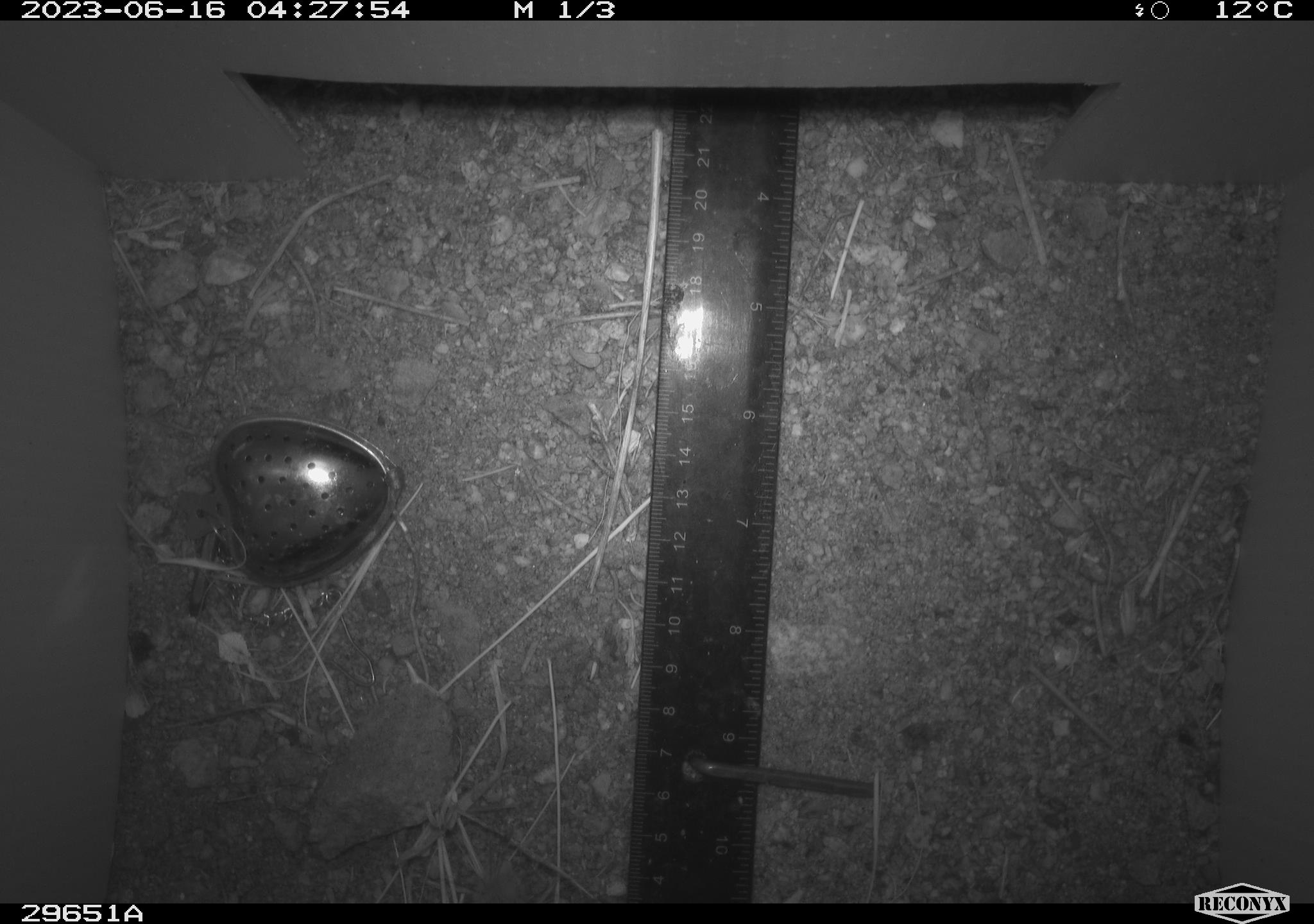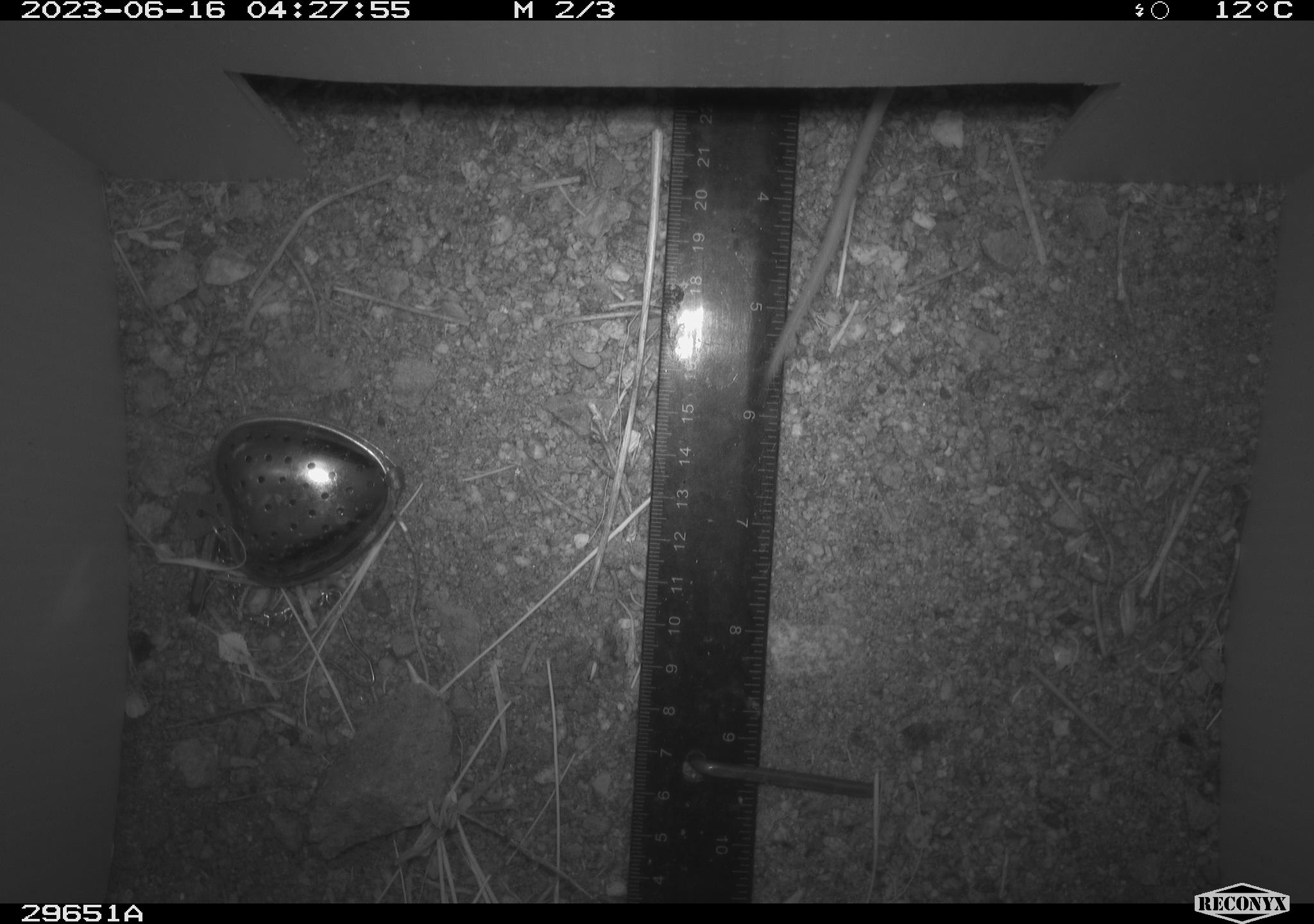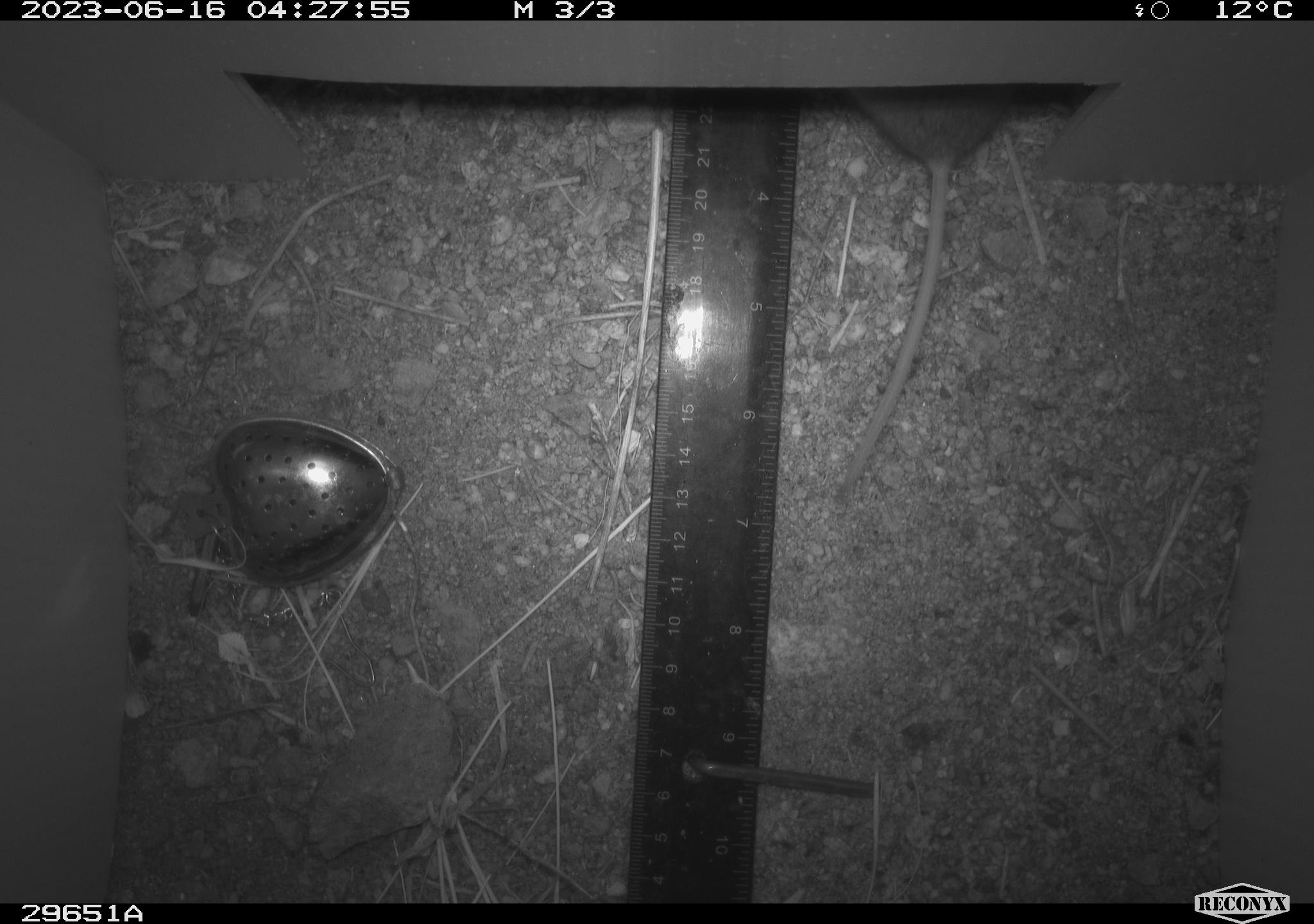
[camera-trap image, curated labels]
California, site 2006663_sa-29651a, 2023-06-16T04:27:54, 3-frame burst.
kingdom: Animalia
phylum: Chordata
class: Mammalia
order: Rodentia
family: Heteromyidae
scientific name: Heteromyidae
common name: kangaroo rats and pocket mice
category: heteromyidae family